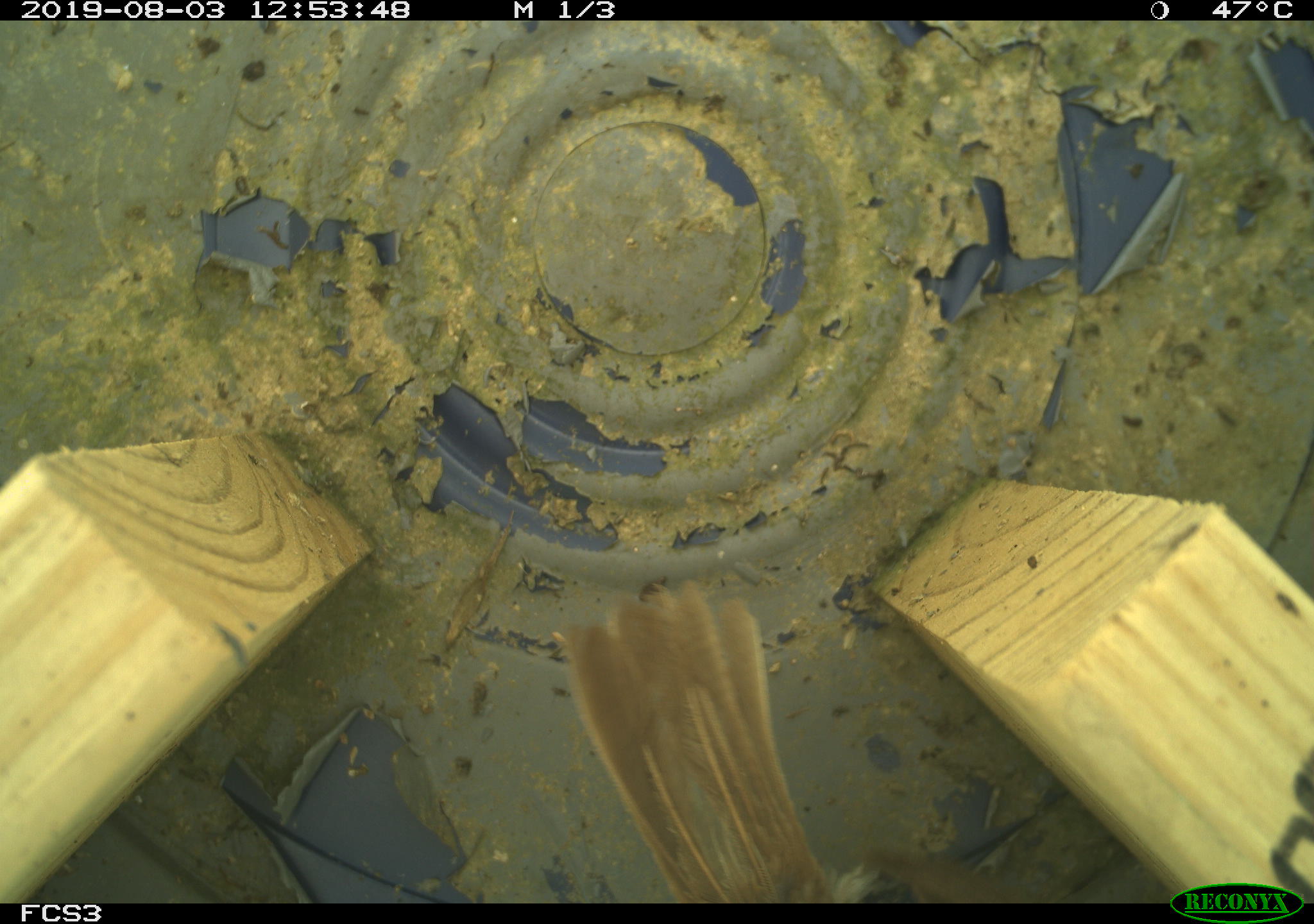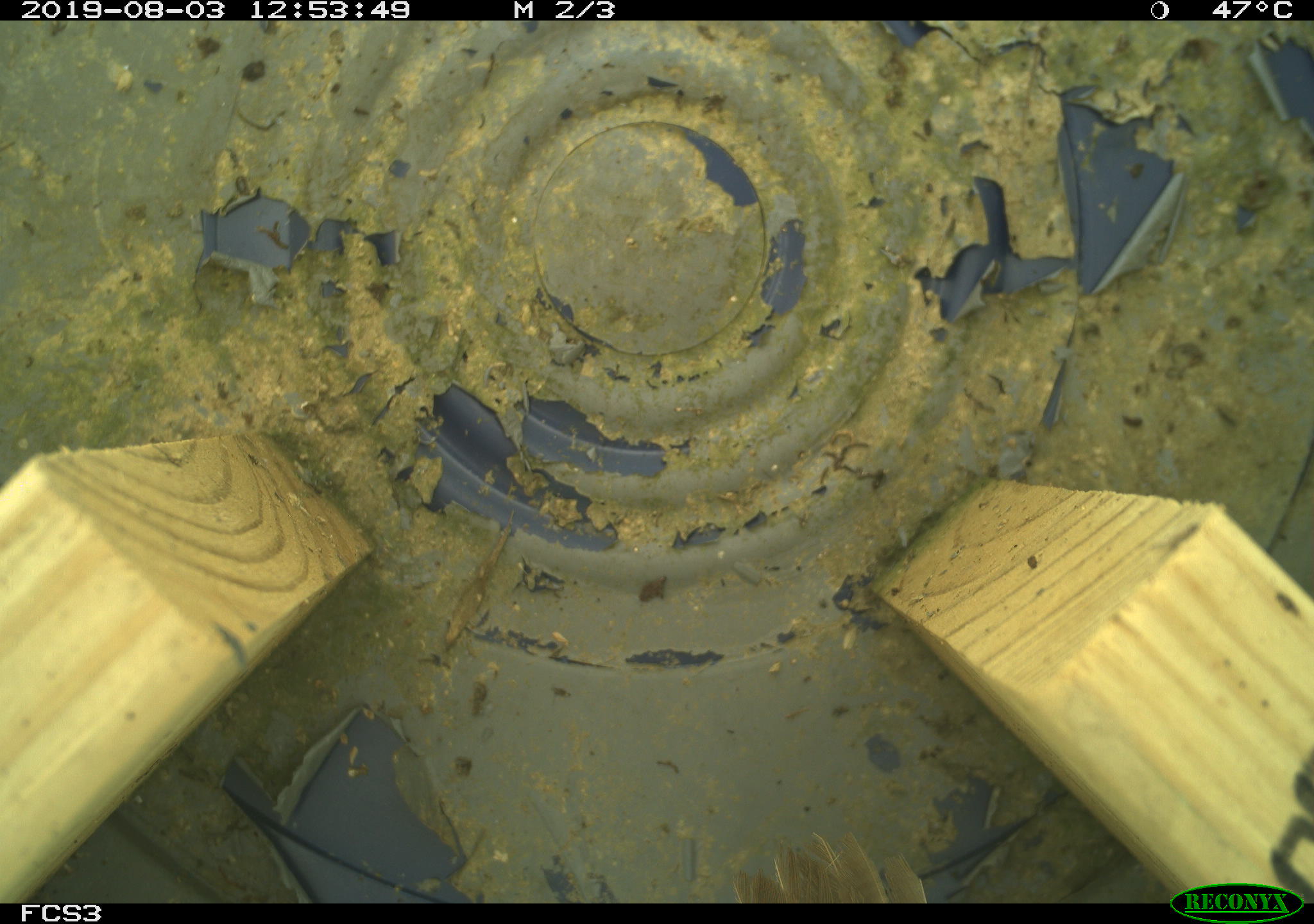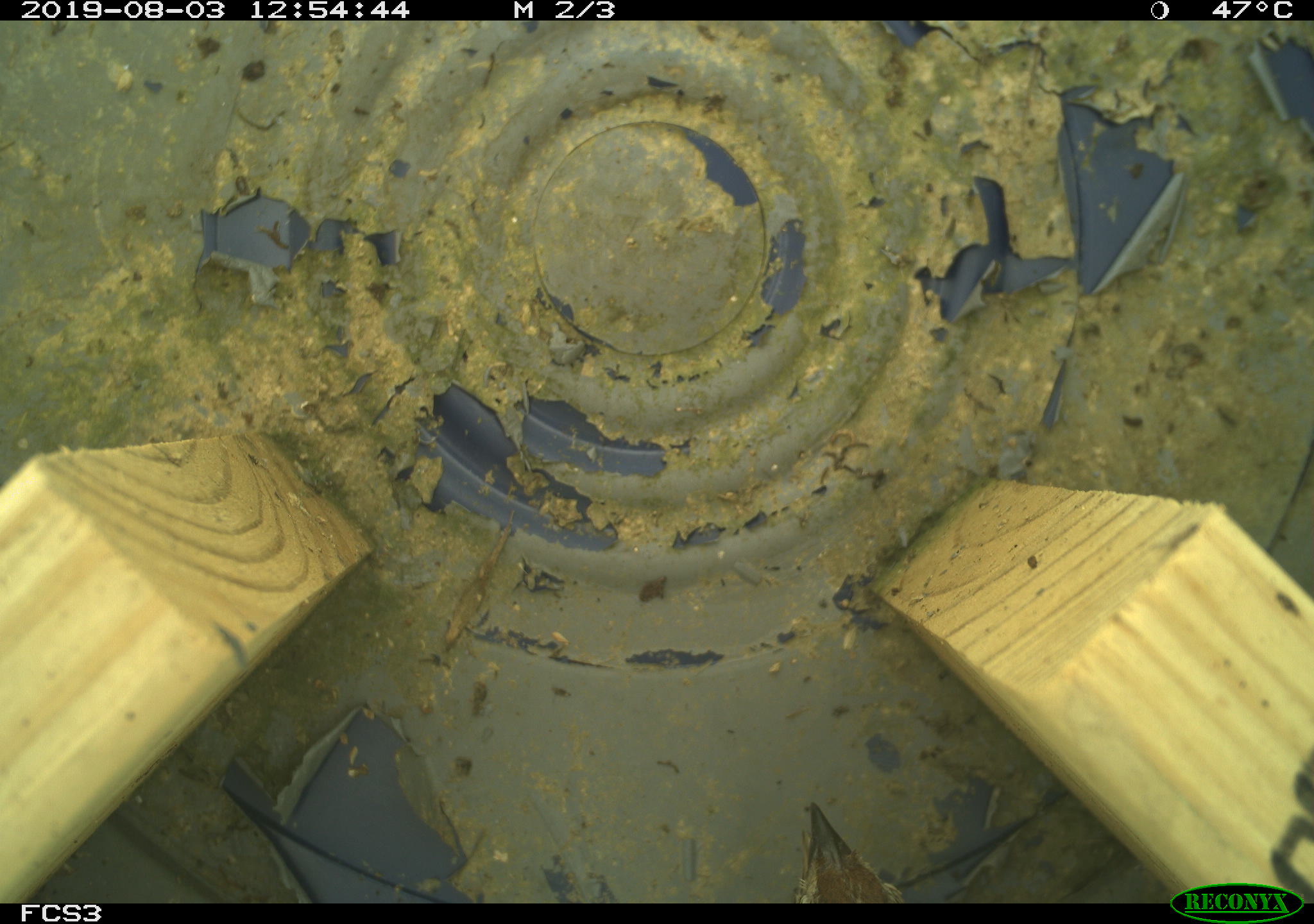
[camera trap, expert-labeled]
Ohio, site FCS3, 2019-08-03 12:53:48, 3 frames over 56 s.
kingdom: Animalia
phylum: Chordata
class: Aves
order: Passeriformes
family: Passerellidae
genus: Melospiza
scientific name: Melospiza melodia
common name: song sparrow